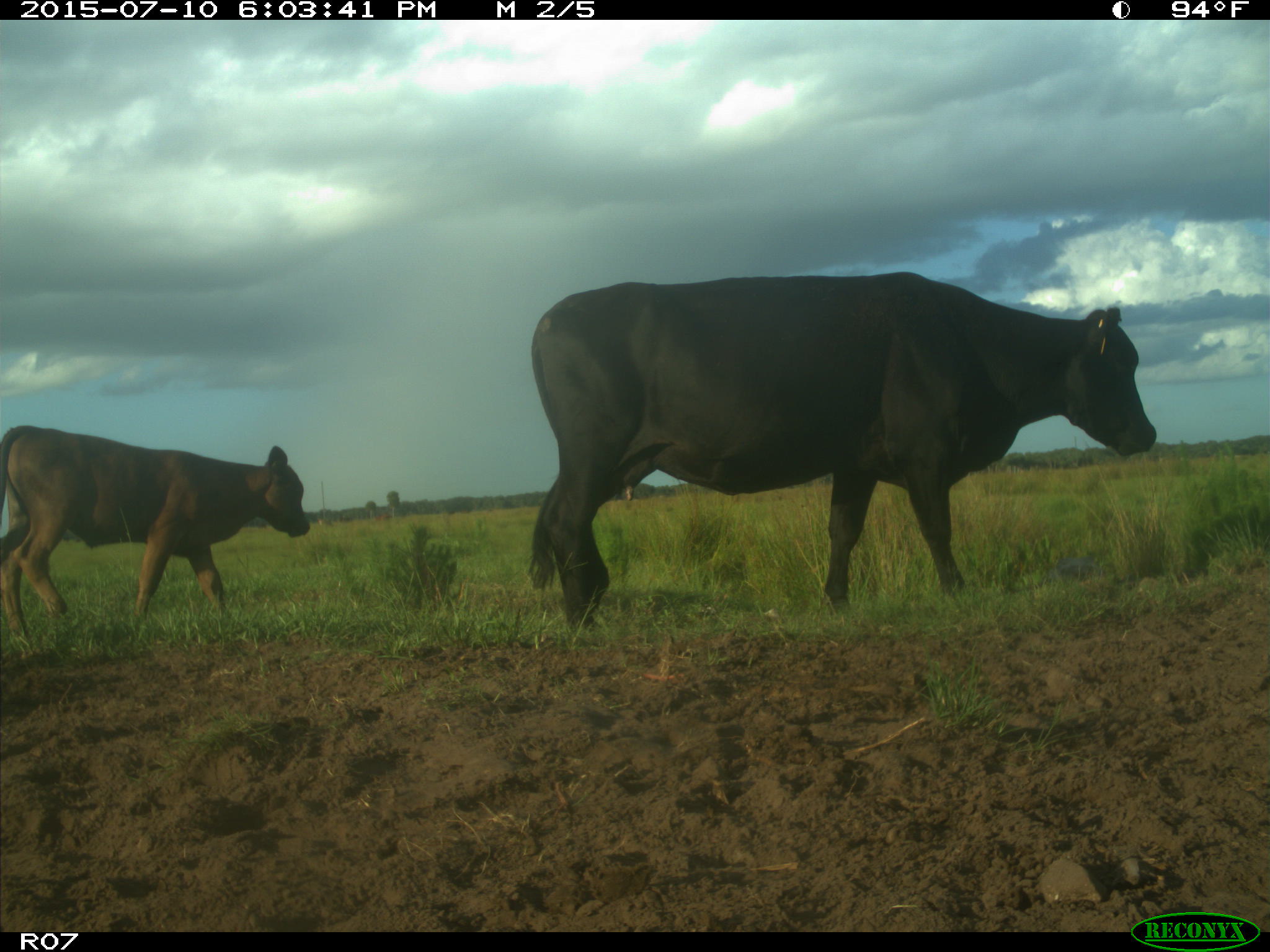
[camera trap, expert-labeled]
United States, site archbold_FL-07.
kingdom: Animalia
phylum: Chordata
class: Mammalia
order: Artiodactyla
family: Bovidae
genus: Bos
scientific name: Bos taurus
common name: domestic cow